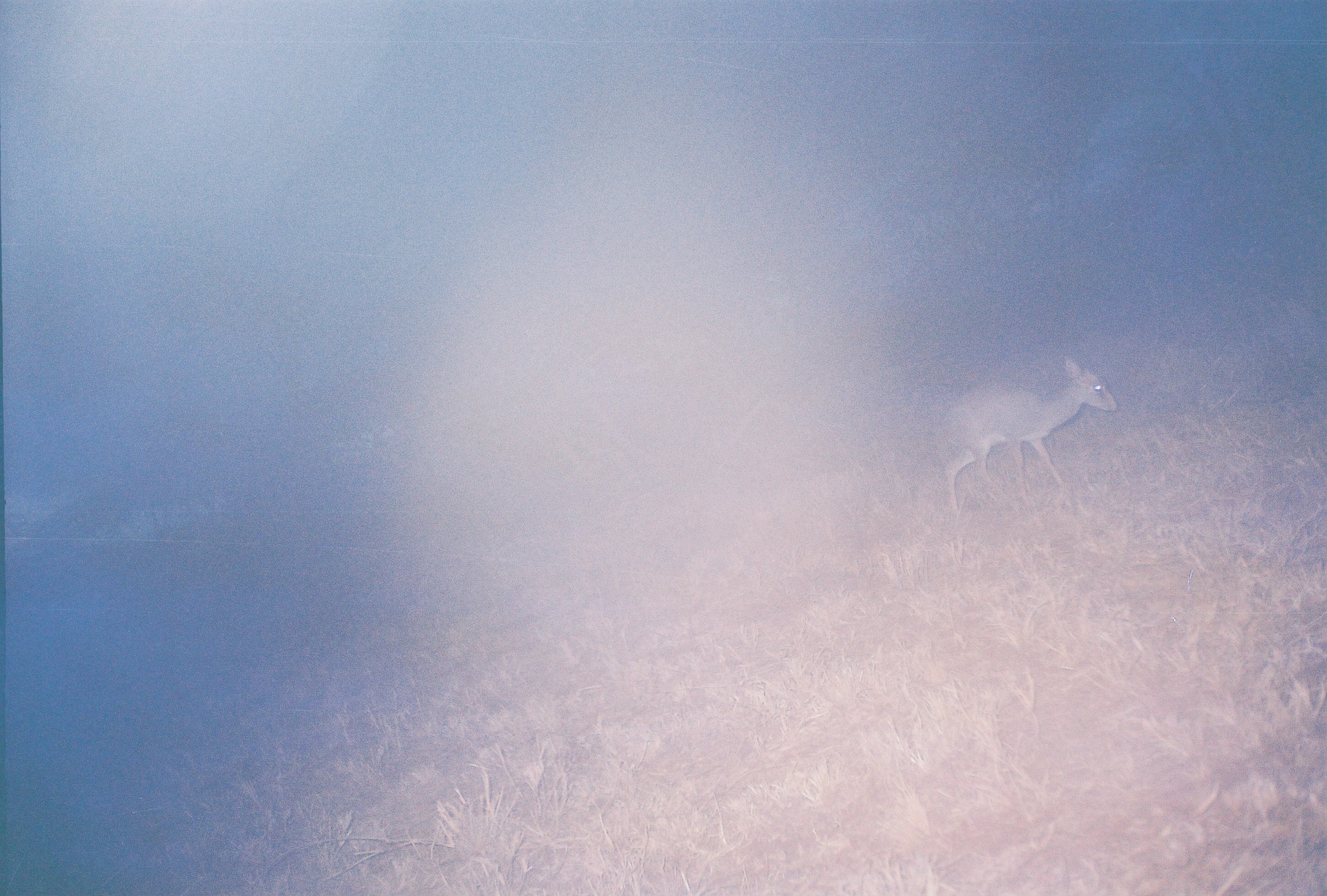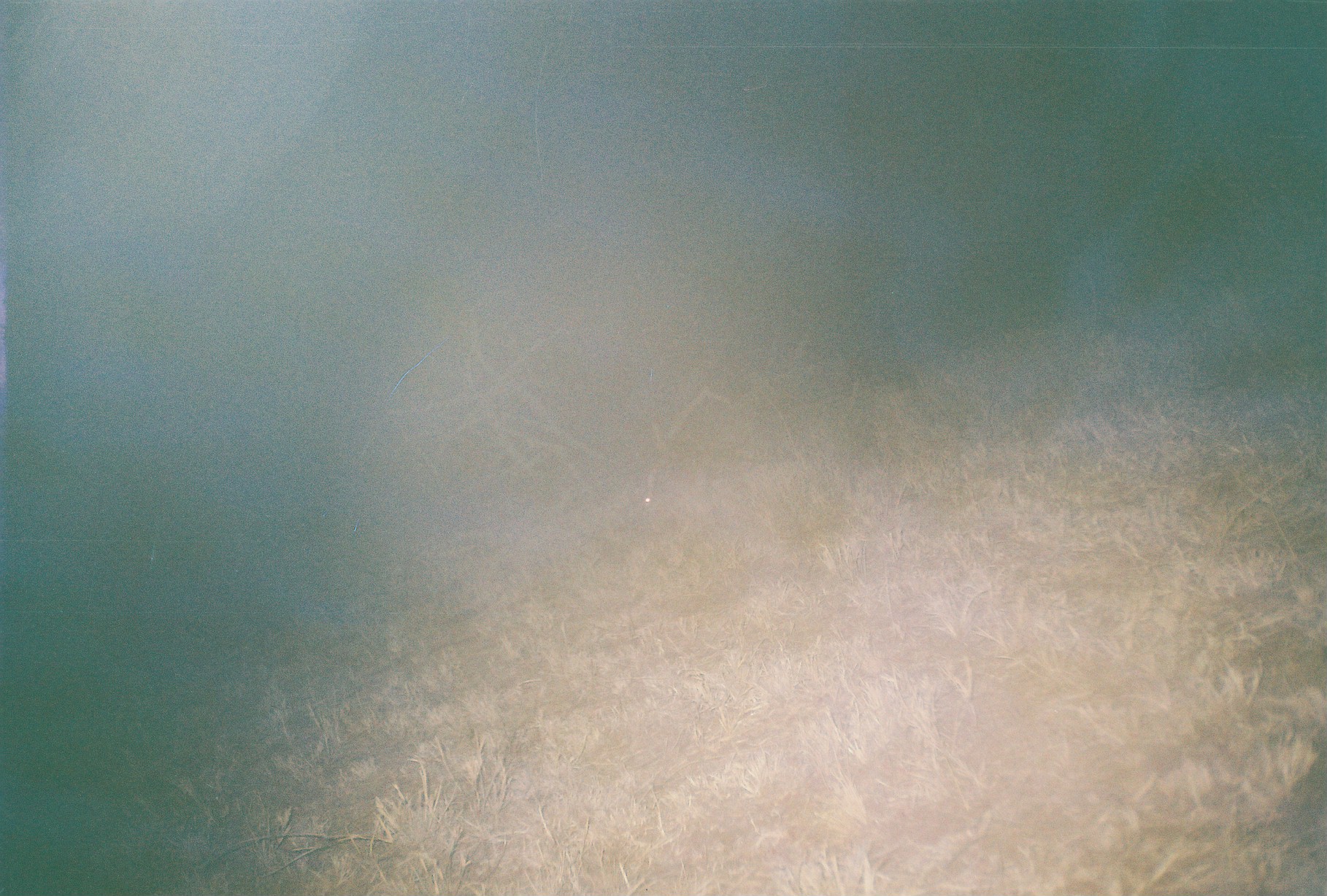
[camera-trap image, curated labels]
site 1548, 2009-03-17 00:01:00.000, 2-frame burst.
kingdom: Animalia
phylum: Chordata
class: Mammalia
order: Artiodactyla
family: Bovidae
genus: Madoqua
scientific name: Madoqua guentheri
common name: günther's dik-dik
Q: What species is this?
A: Madoqua guentheri (günther's dik-dik).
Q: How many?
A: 1.